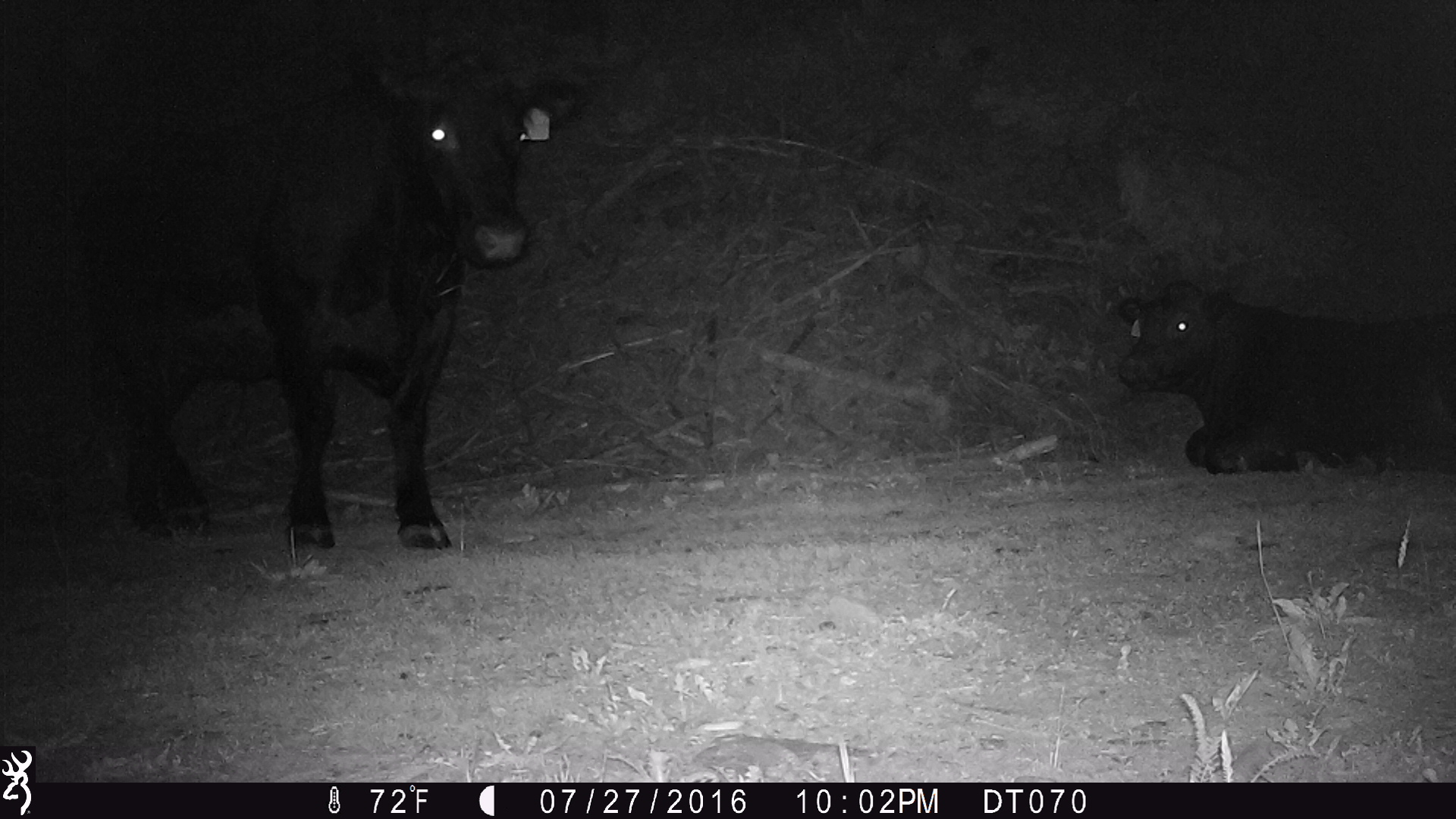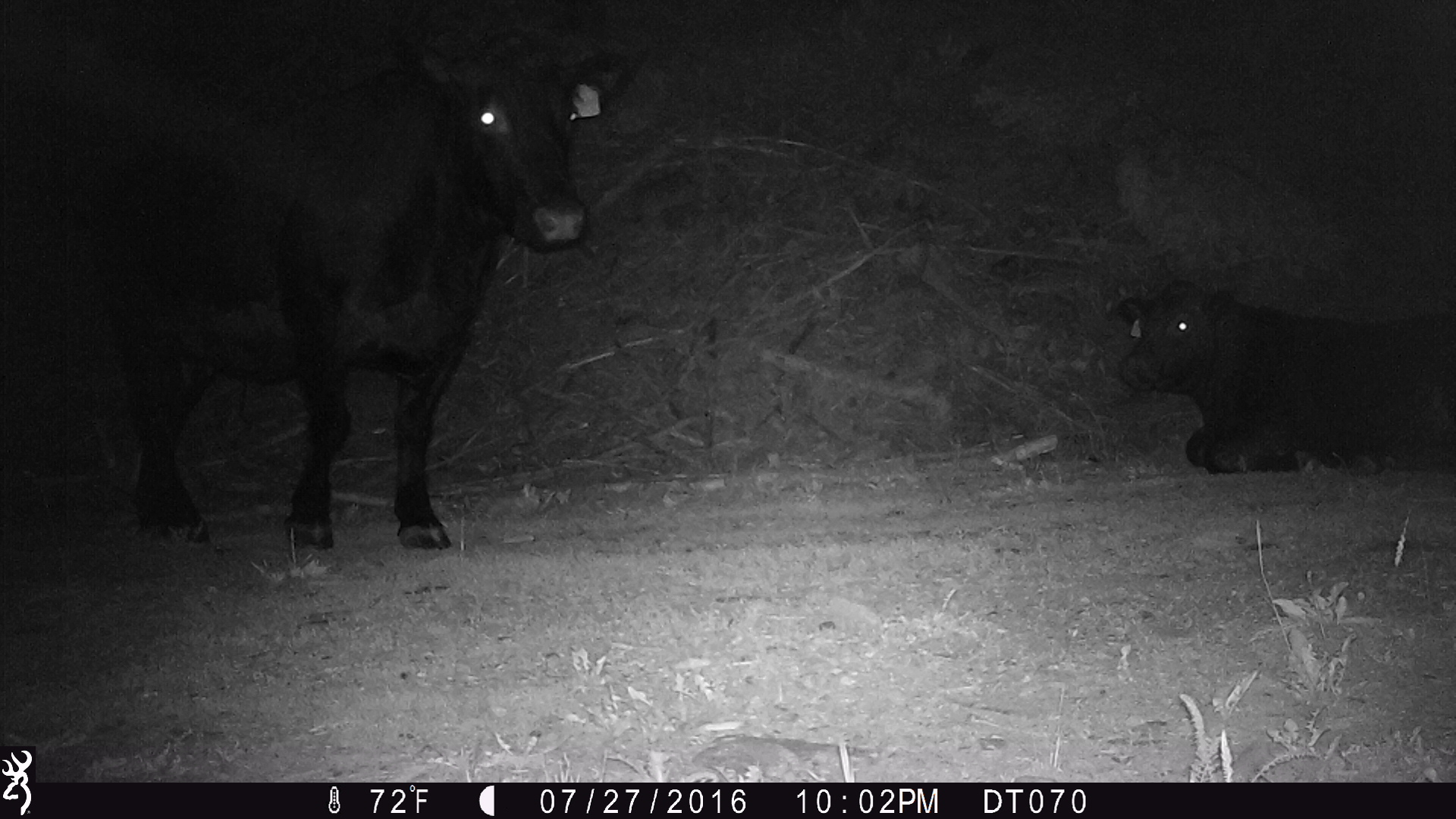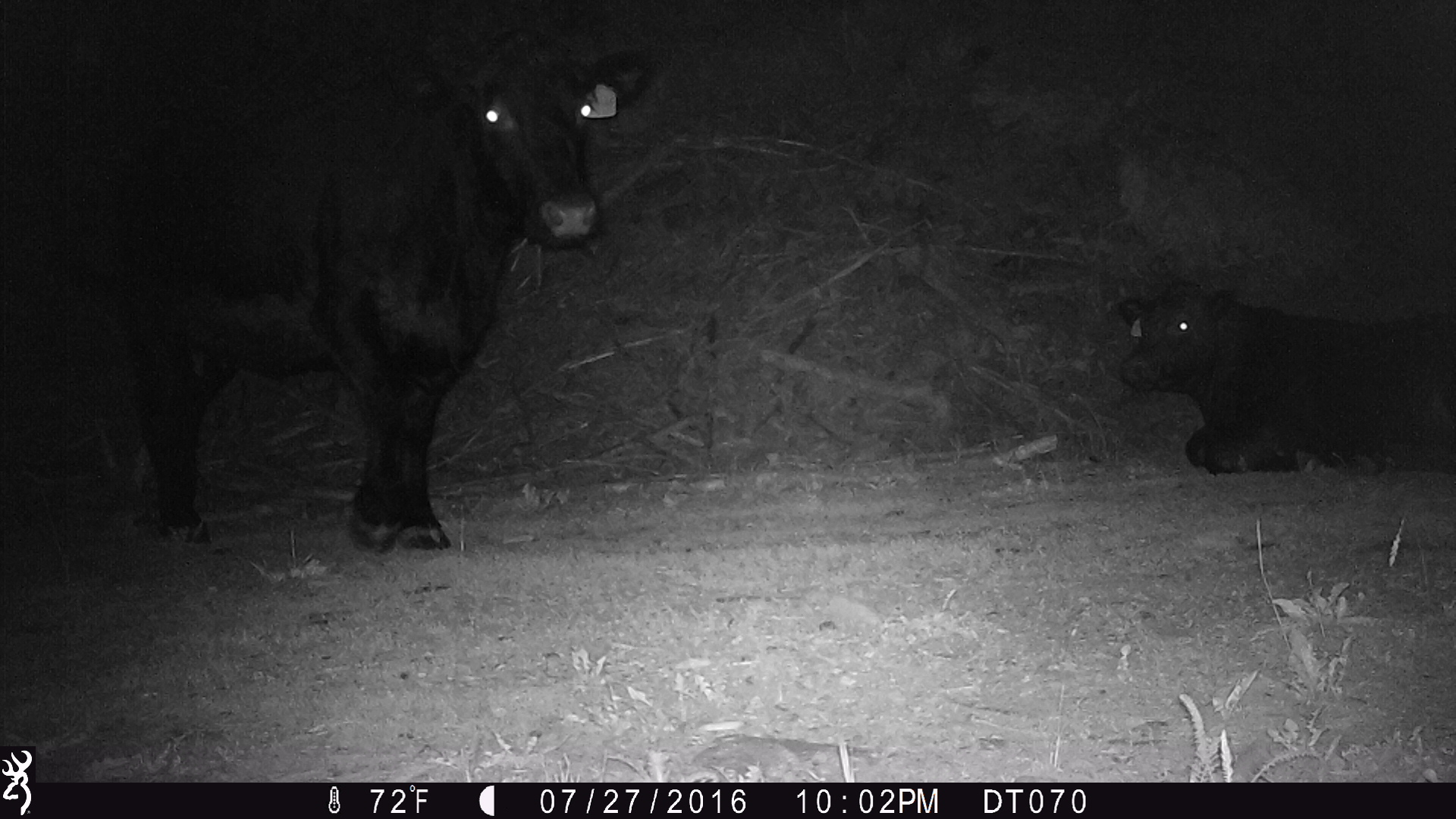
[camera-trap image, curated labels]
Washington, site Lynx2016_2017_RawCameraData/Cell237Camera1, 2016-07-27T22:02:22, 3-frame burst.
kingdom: Animalia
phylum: Chordata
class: Mammalia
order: Artiodactyla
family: Bovidae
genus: Bos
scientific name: Bos taurus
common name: domestic cattle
Domestic cattle (Bos taurus). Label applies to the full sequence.